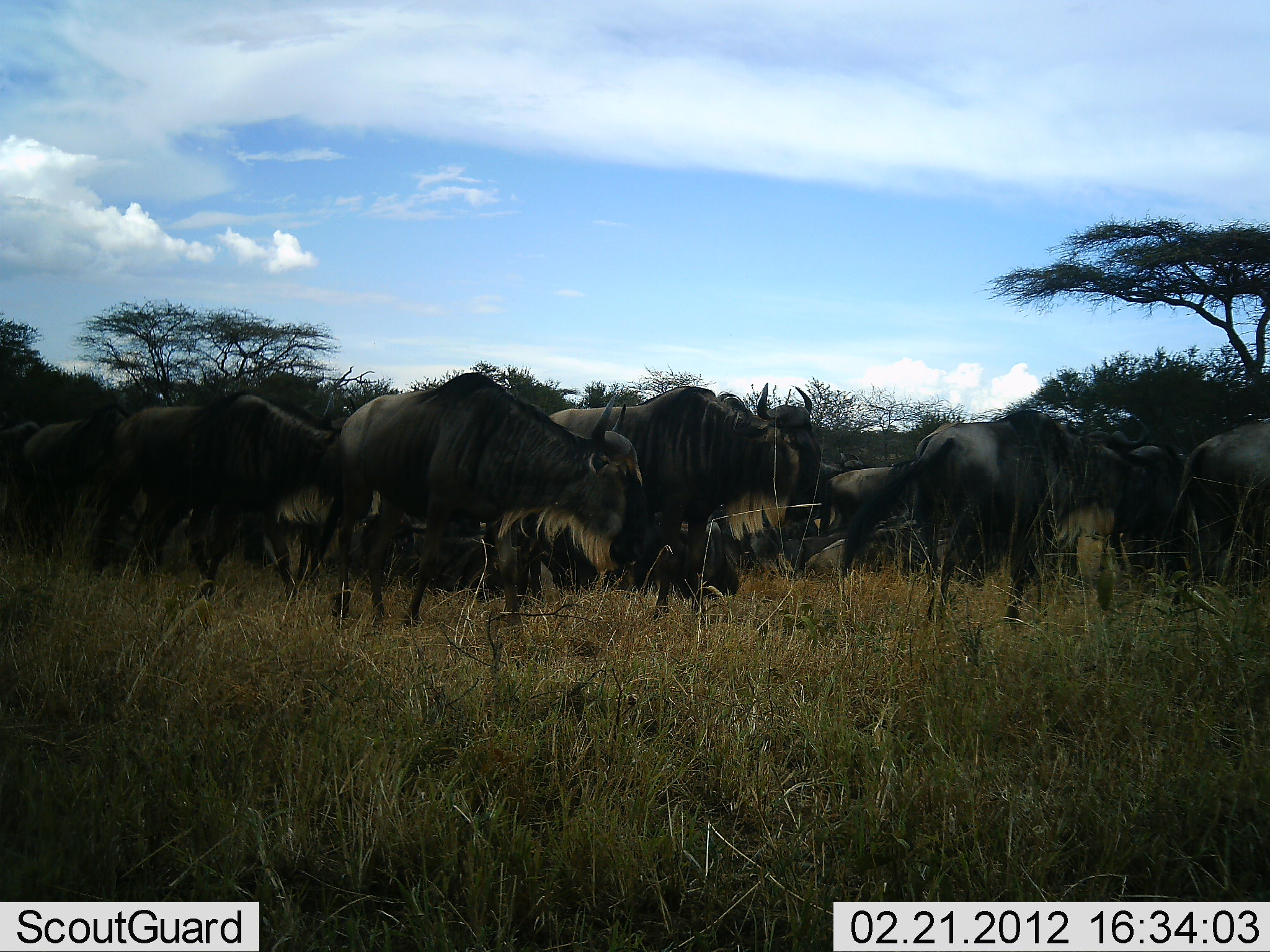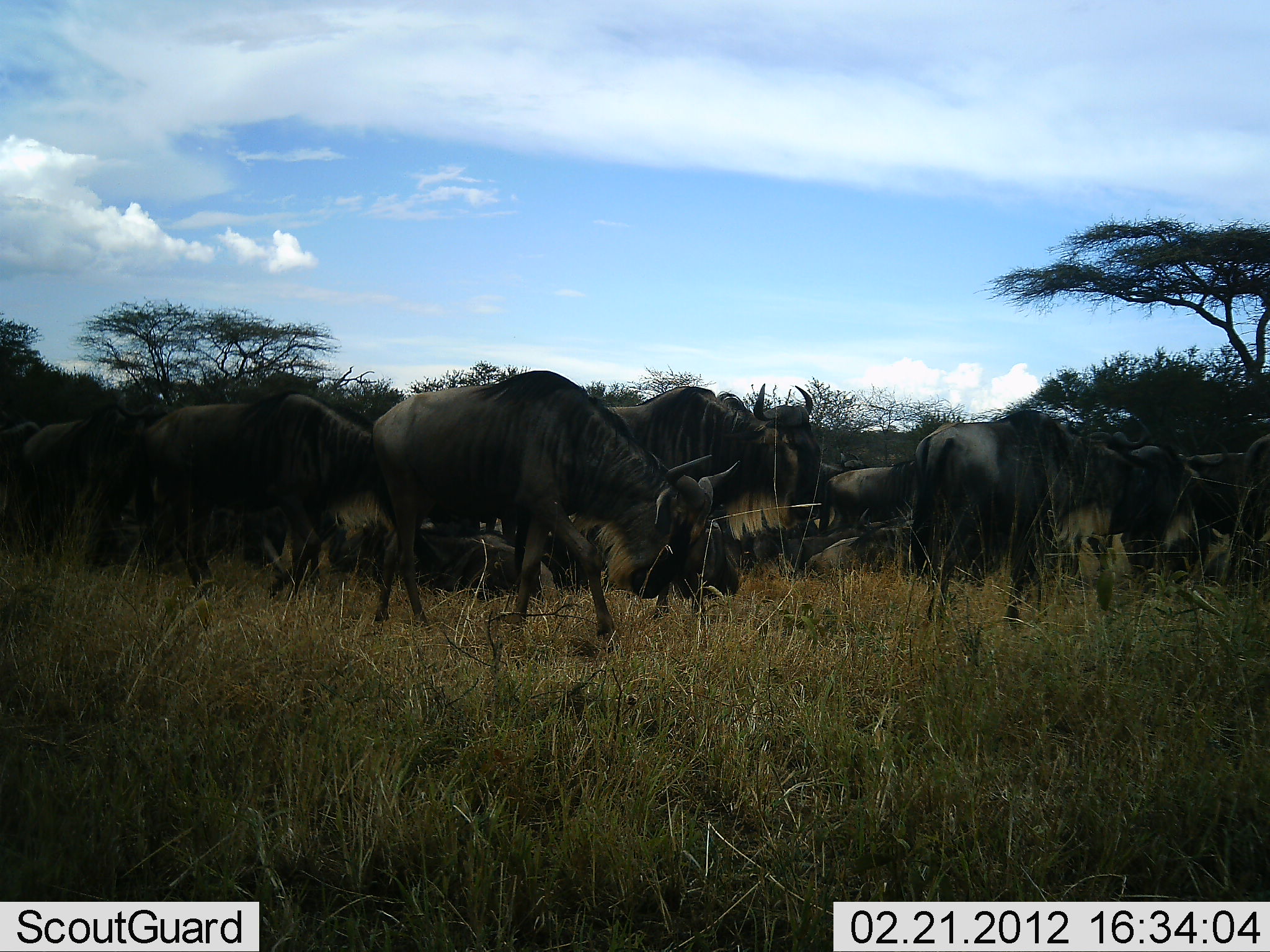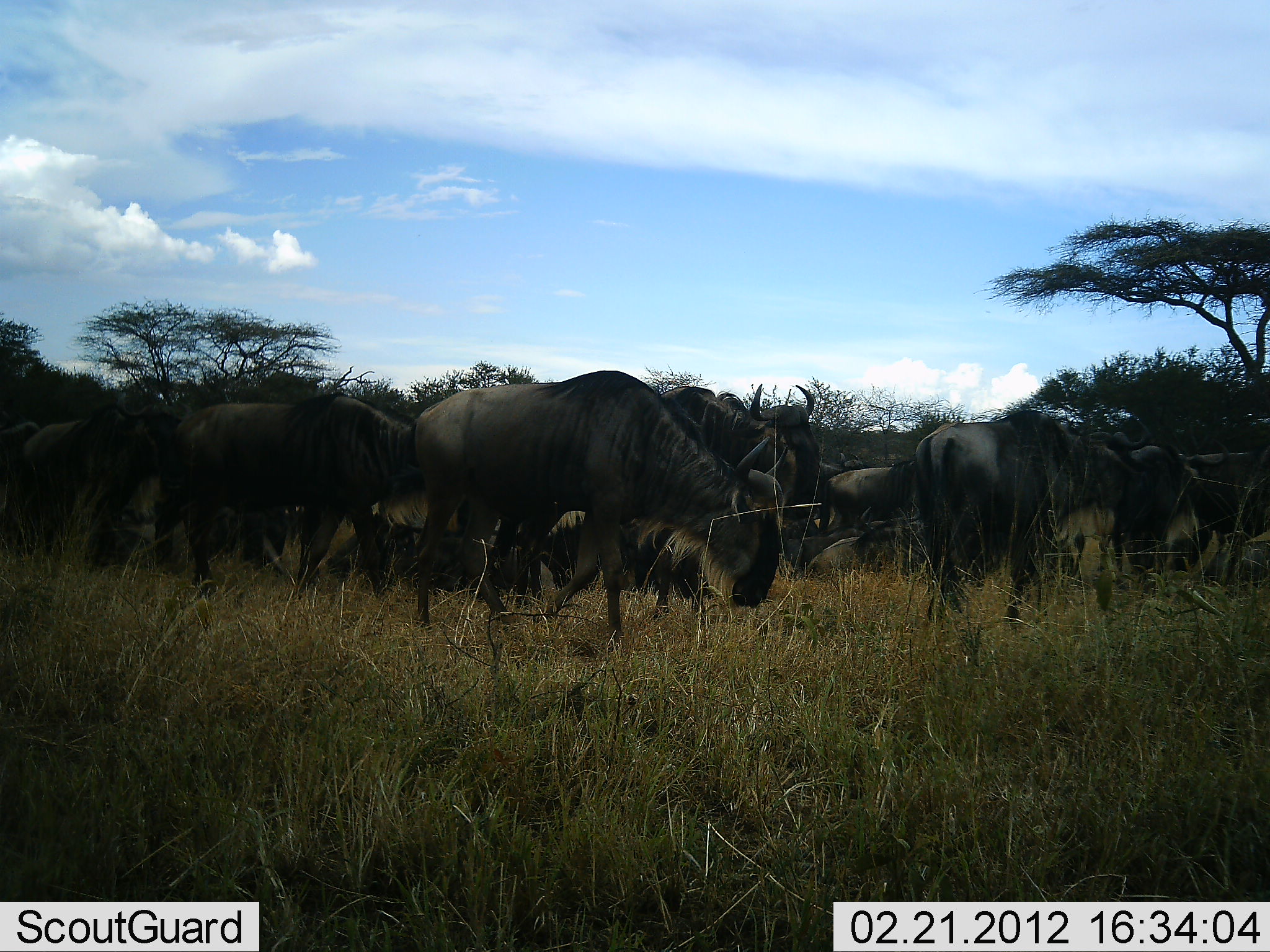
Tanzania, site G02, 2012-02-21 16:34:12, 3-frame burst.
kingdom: Animalia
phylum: Chordata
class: Mammalia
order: Artiodactyla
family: Bovidae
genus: Connochaetes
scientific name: Connochaetes taurinus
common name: blue wildebeest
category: wildebeest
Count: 11-50.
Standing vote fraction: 64%.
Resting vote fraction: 57%.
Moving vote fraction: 86%.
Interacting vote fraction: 7%.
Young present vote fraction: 0%.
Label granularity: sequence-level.